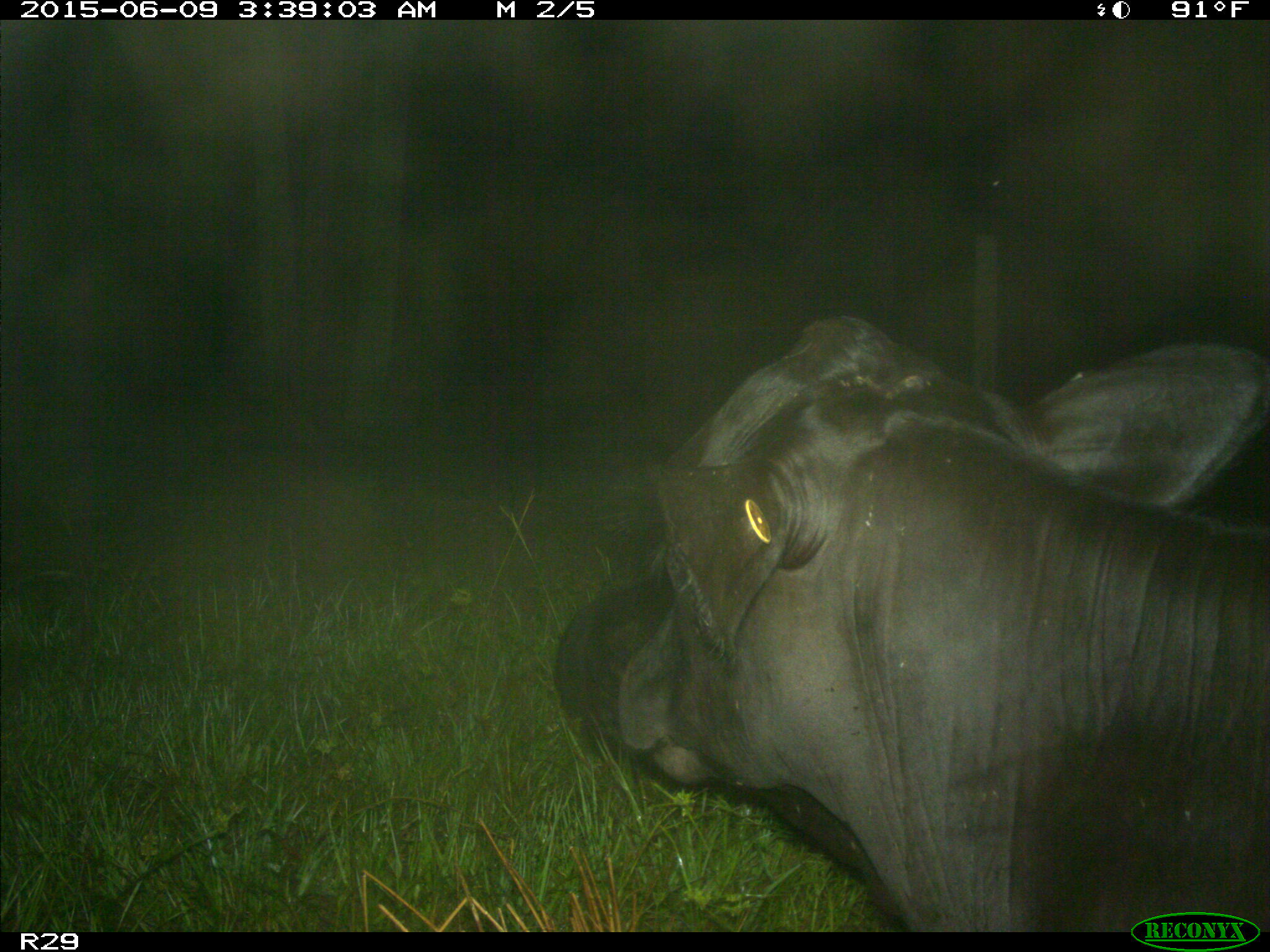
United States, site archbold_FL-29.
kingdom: Animalia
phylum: Chordata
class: Mammalia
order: Artiodactyla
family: Bovidae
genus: Bos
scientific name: Bos taurus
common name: domestic cow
Bos taurus (domestic cow).